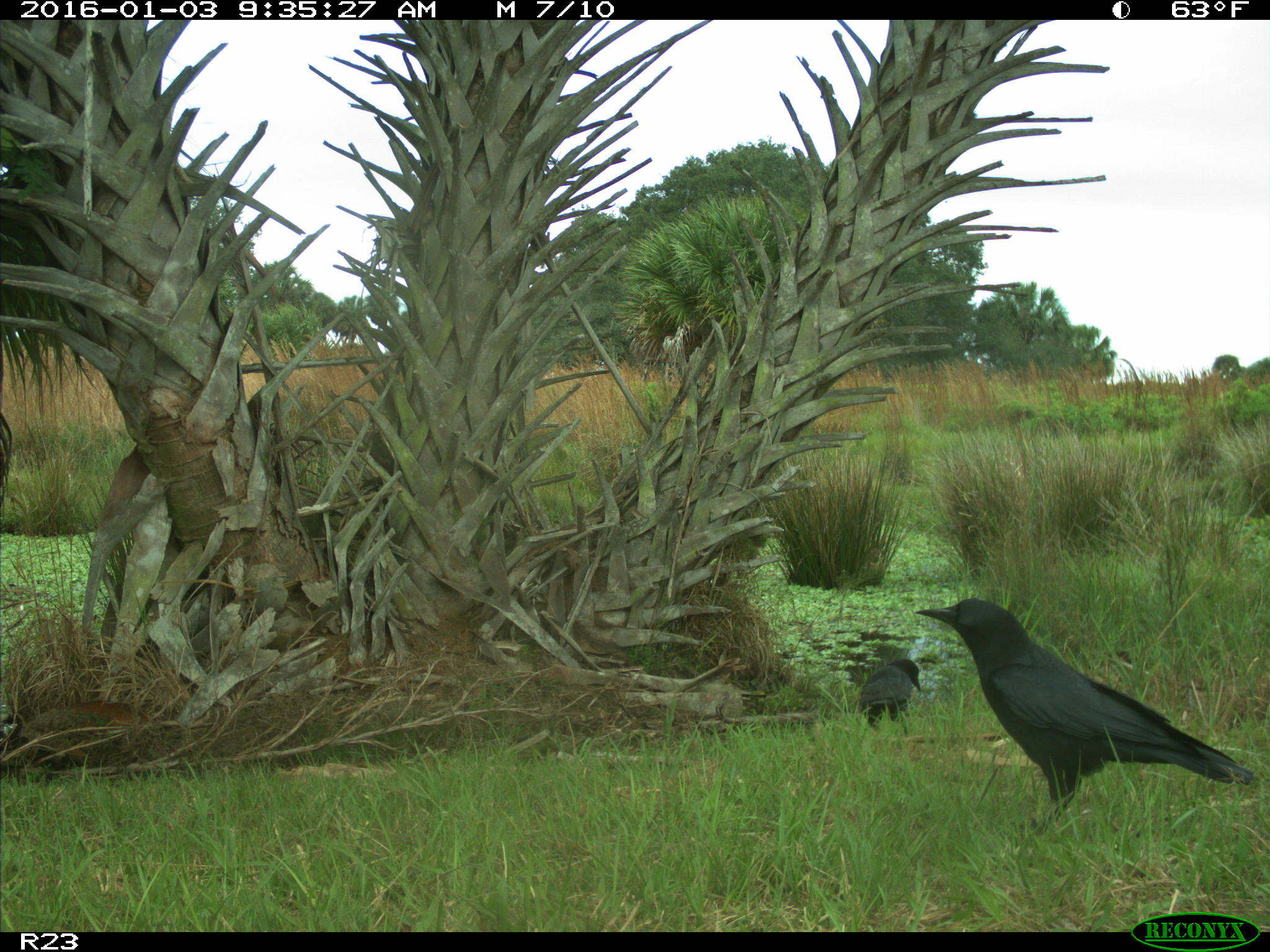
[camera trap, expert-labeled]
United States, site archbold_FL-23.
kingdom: Animalia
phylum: Chordata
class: Aves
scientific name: Aves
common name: birds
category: unidentified bird